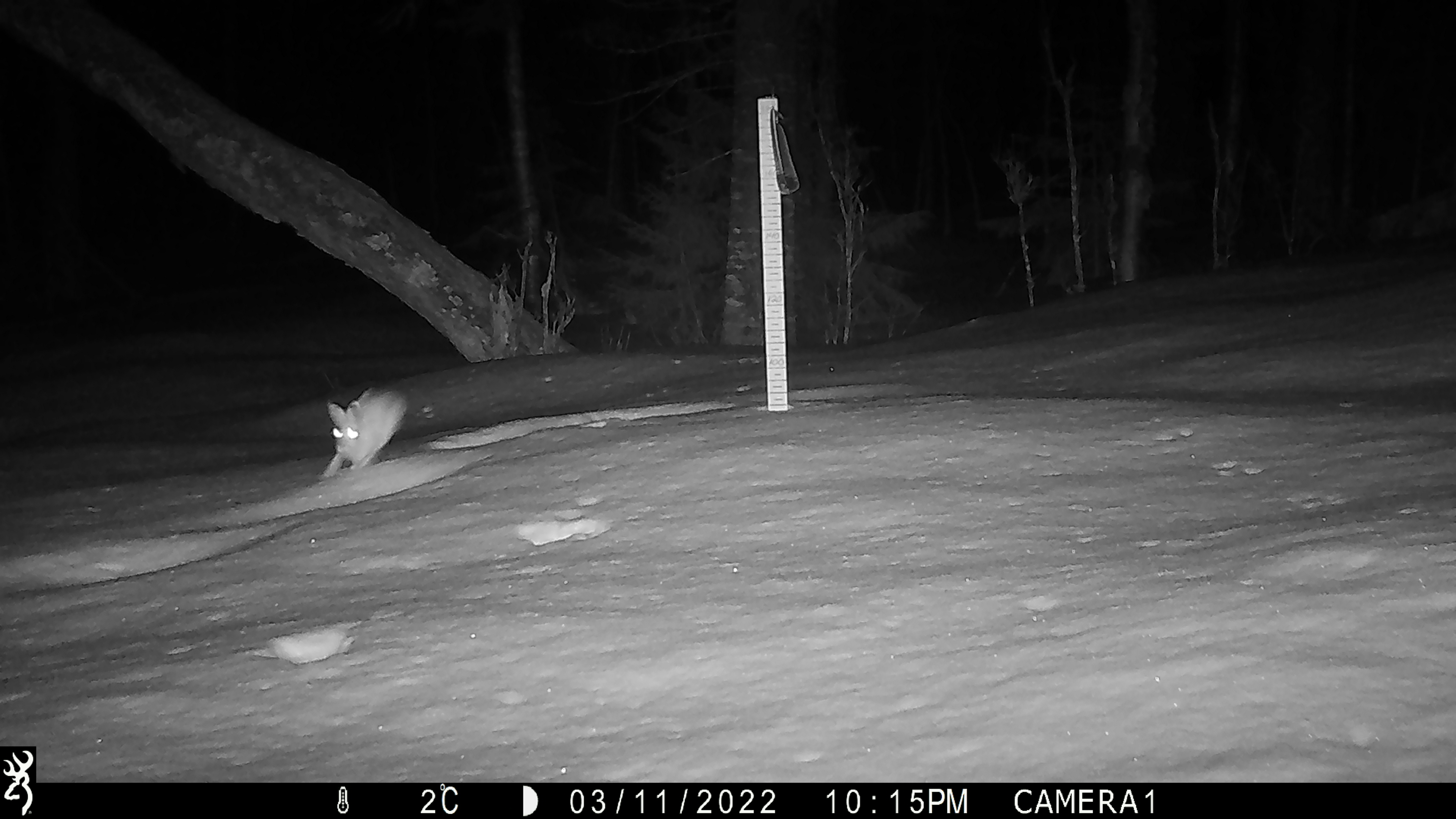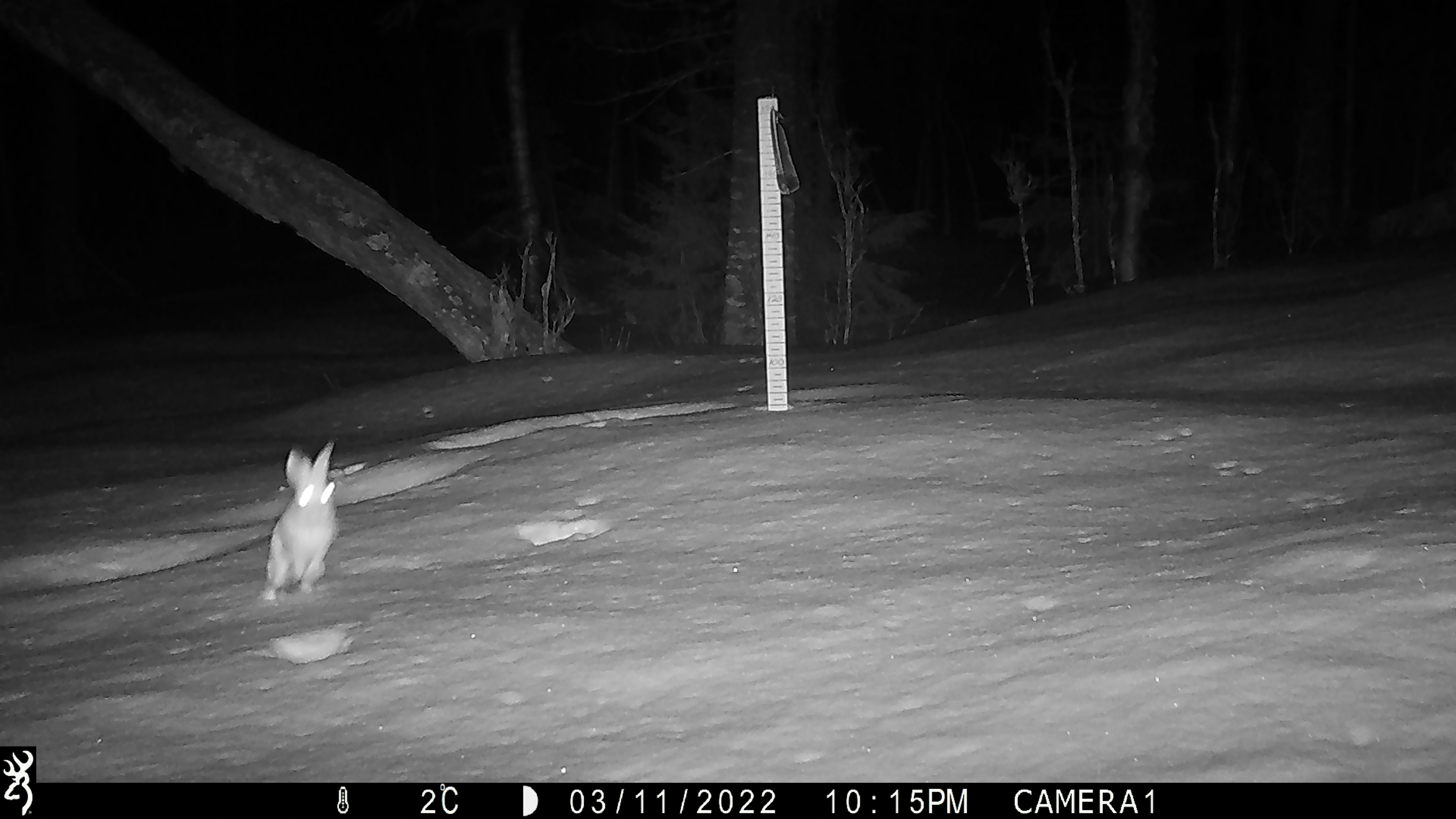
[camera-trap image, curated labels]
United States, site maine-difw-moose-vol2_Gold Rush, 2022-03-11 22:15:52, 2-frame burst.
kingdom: Animalia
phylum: Chordata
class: Mammalia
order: Lagomorpha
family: Leporidae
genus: Lepus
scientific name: Lepus americanus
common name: snowshoe hare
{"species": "snowshoe hare (Lepus americanus)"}